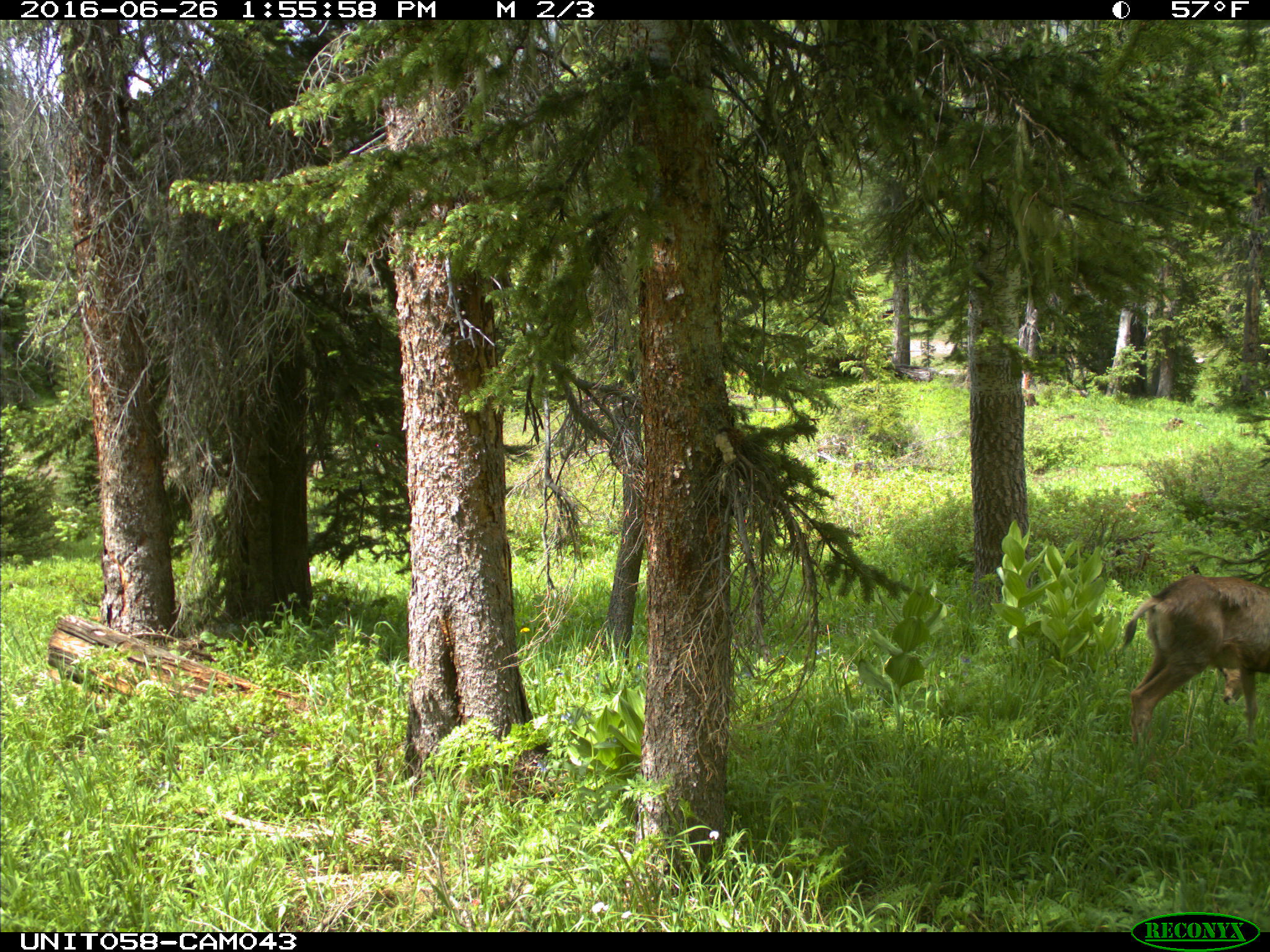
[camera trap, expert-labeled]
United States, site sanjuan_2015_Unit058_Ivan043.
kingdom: Animalia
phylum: Chordata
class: Mammalia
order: Artiodactyla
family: Cervidae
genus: Odocoileus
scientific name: Odocoileus hemionus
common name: mule deer